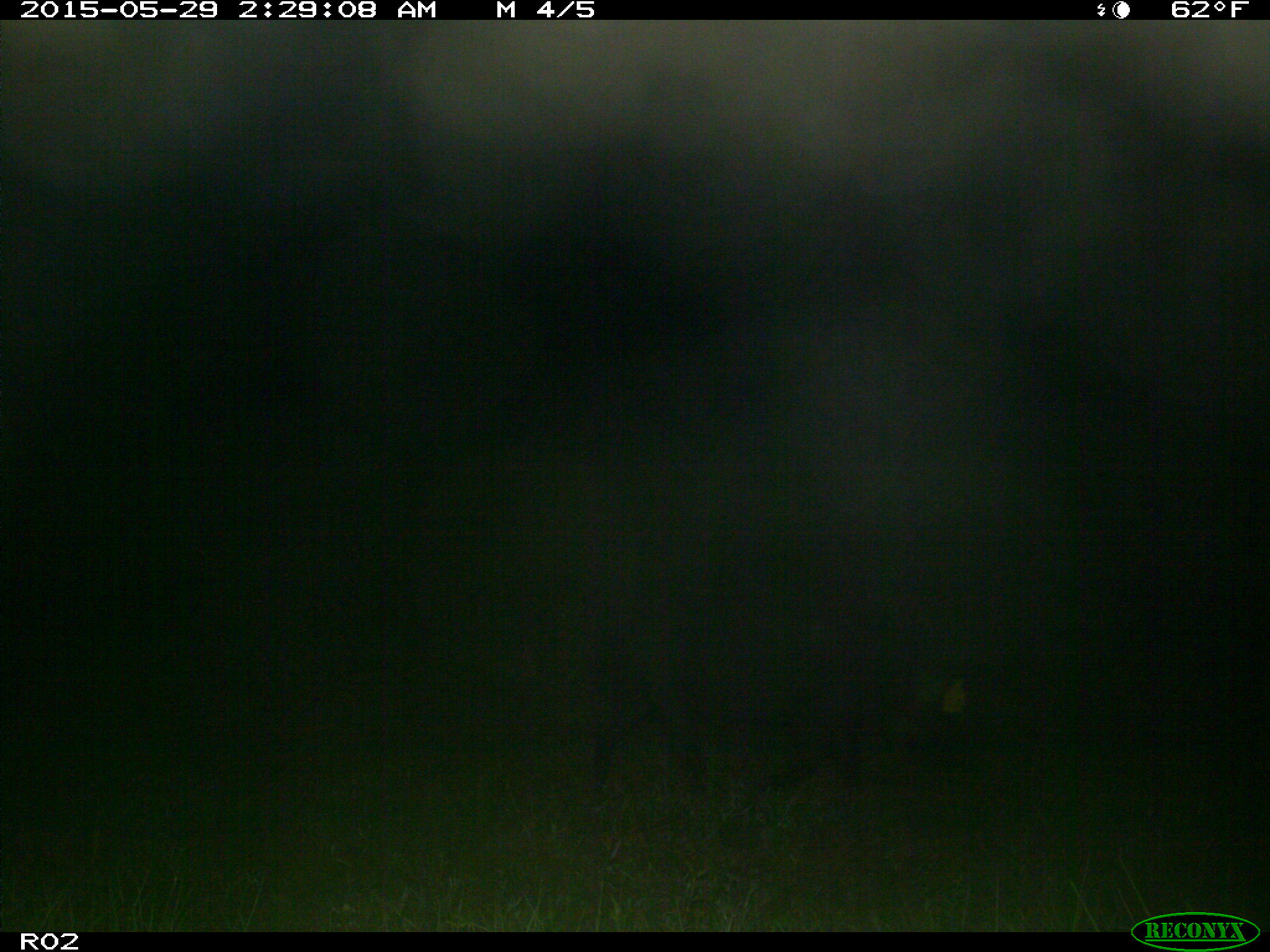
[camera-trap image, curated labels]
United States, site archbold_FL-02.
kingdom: Animalia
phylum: Chordata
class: Mammalia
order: Artiodactyla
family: Suidae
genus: Sus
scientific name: Sus scrofa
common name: wild boar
Sus scrofa (wild boar).